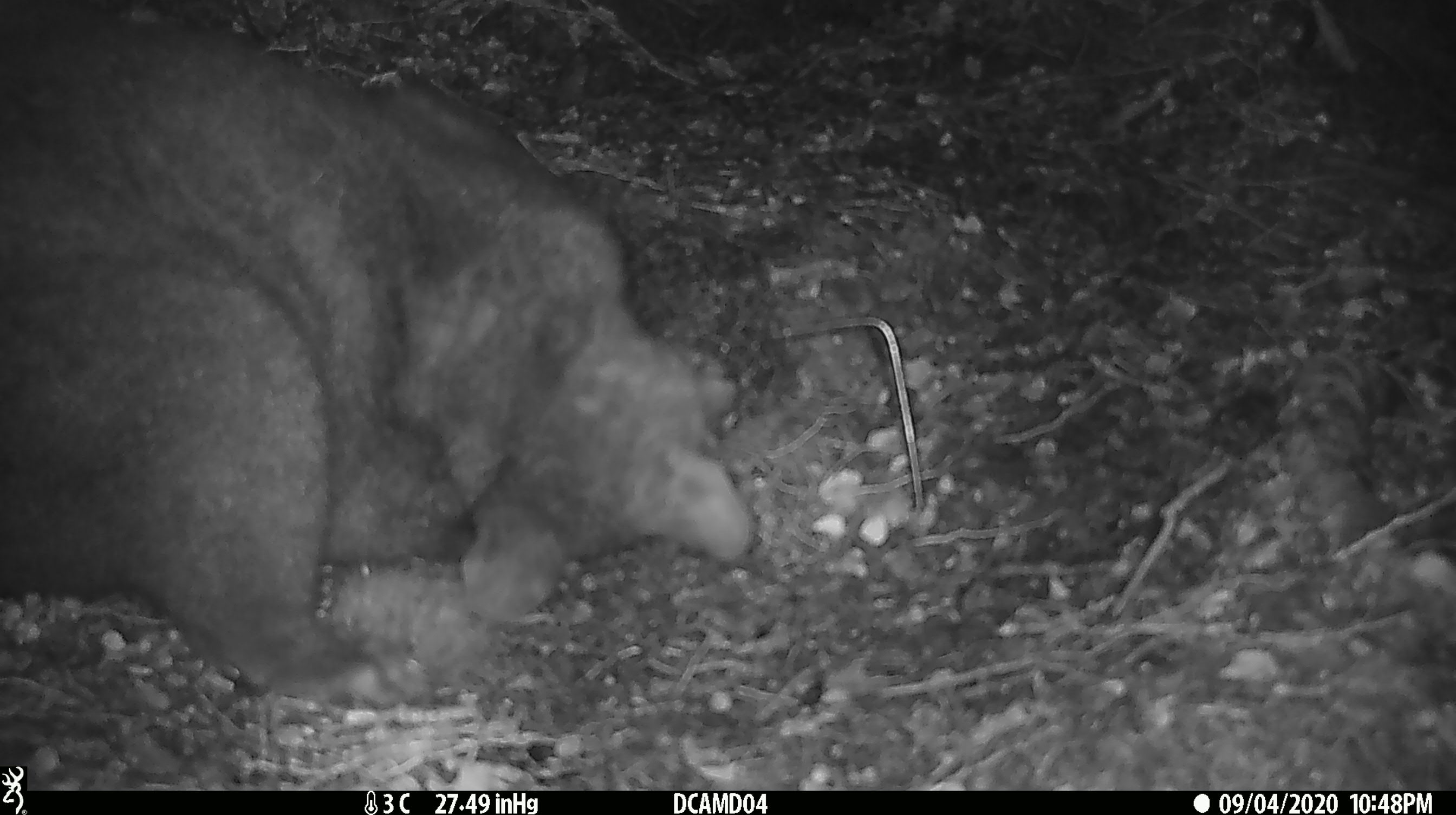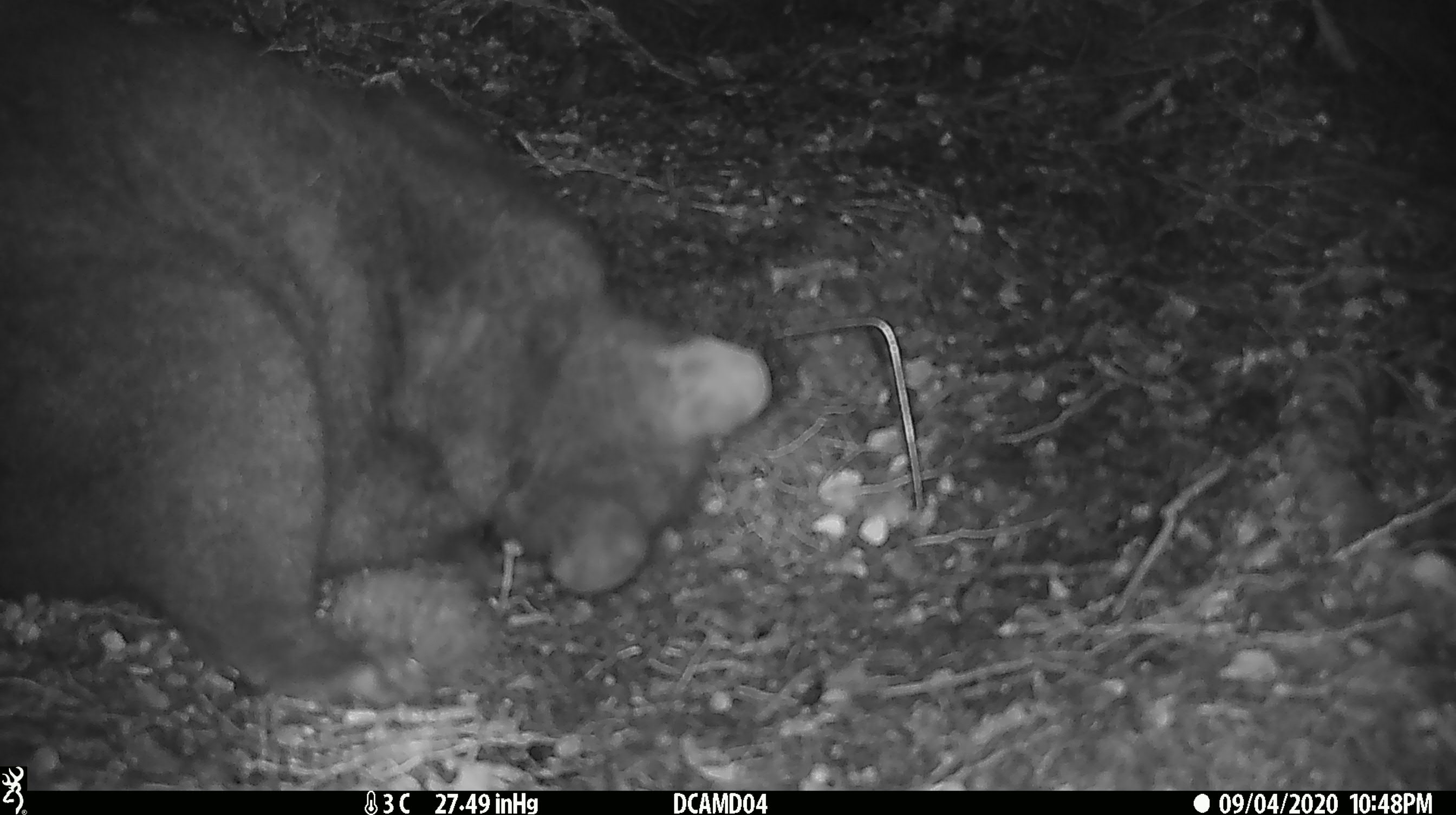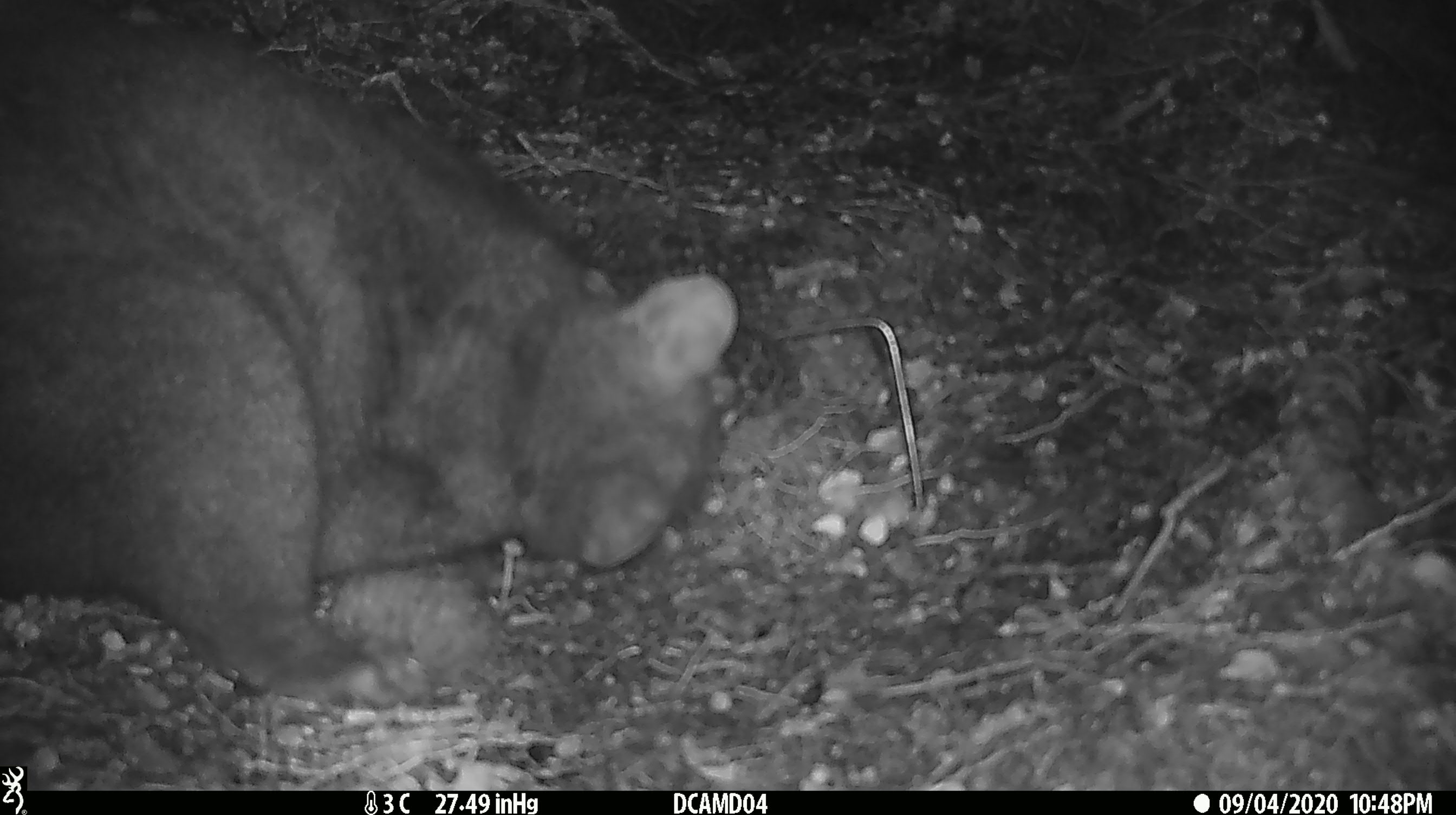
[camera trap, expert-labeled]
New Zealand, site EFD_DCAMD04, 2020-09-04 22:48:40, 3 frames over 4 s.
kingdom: Animalia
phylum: Chordata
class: Mammalia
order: Diprotodontia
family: Phalangeridae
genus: Trichosurus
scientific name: Trichosurus vulpecula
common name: common brushtail possum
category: possum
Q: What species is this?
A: Possum (common brushtail possum) (Trichosurus vulpecula).